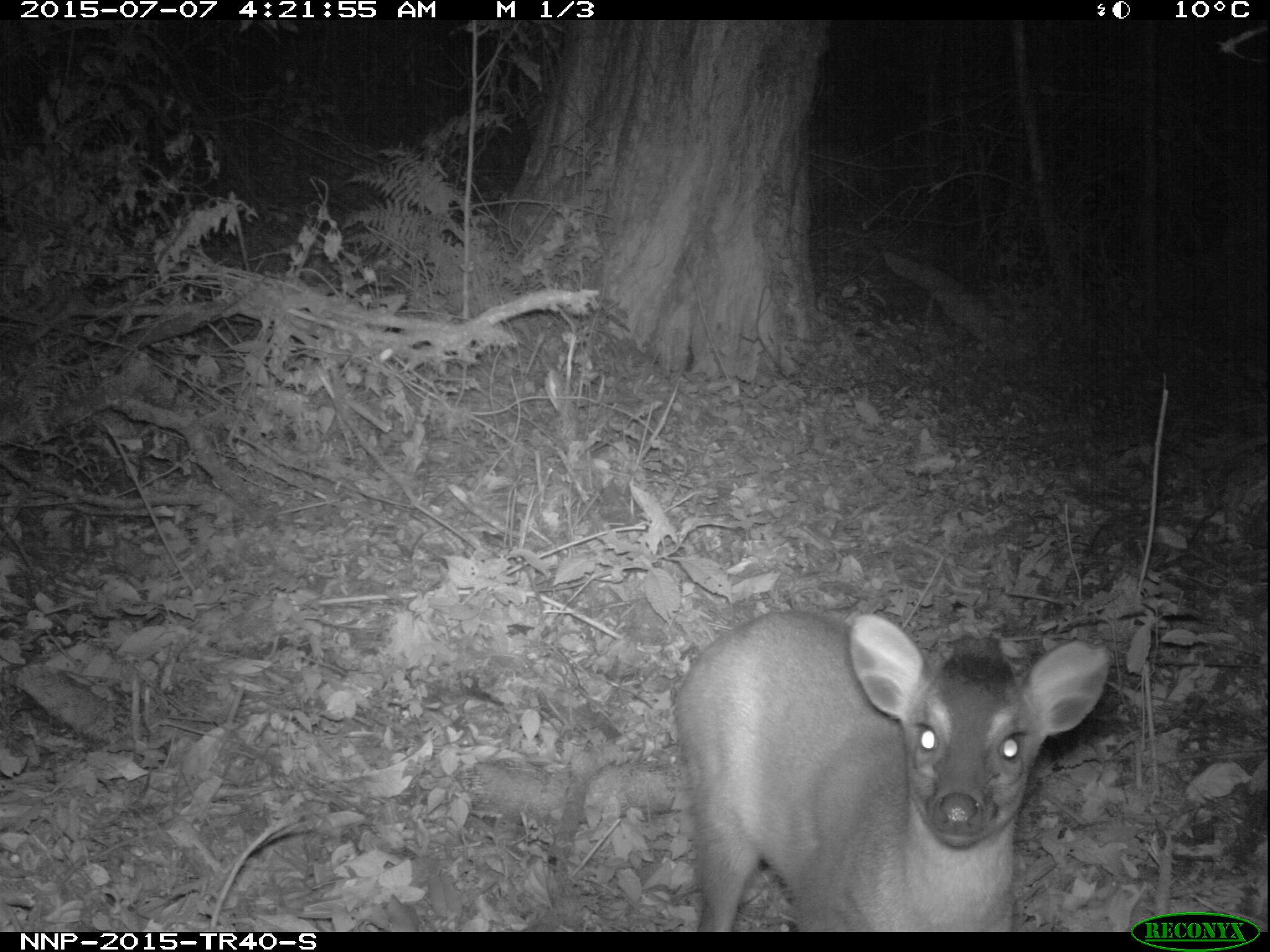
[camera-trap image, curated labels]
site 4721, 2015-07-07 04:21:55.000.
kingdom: Animalia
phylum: Chordata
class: Mammalia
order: Artiodactyla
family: Bovidae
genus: Cephalophus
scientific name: Cephalophus nigrifrons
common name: black-fronted duiker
Cephalophus nigrifrons (black-fronted duiker), count 1.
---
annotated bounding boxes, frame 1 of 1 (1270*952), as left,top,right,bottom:
cephalophus nigrifrons: 671,608,1111,930